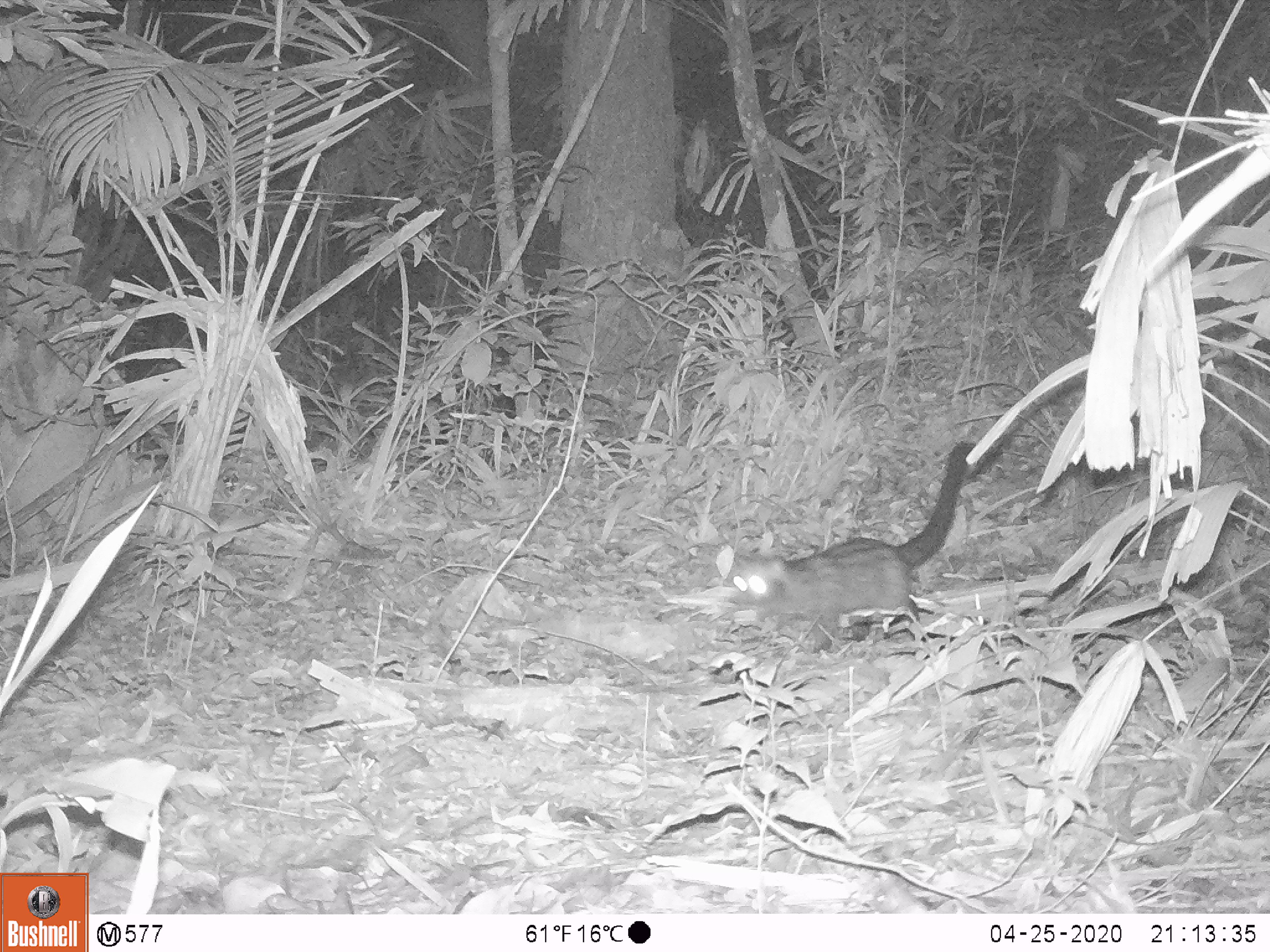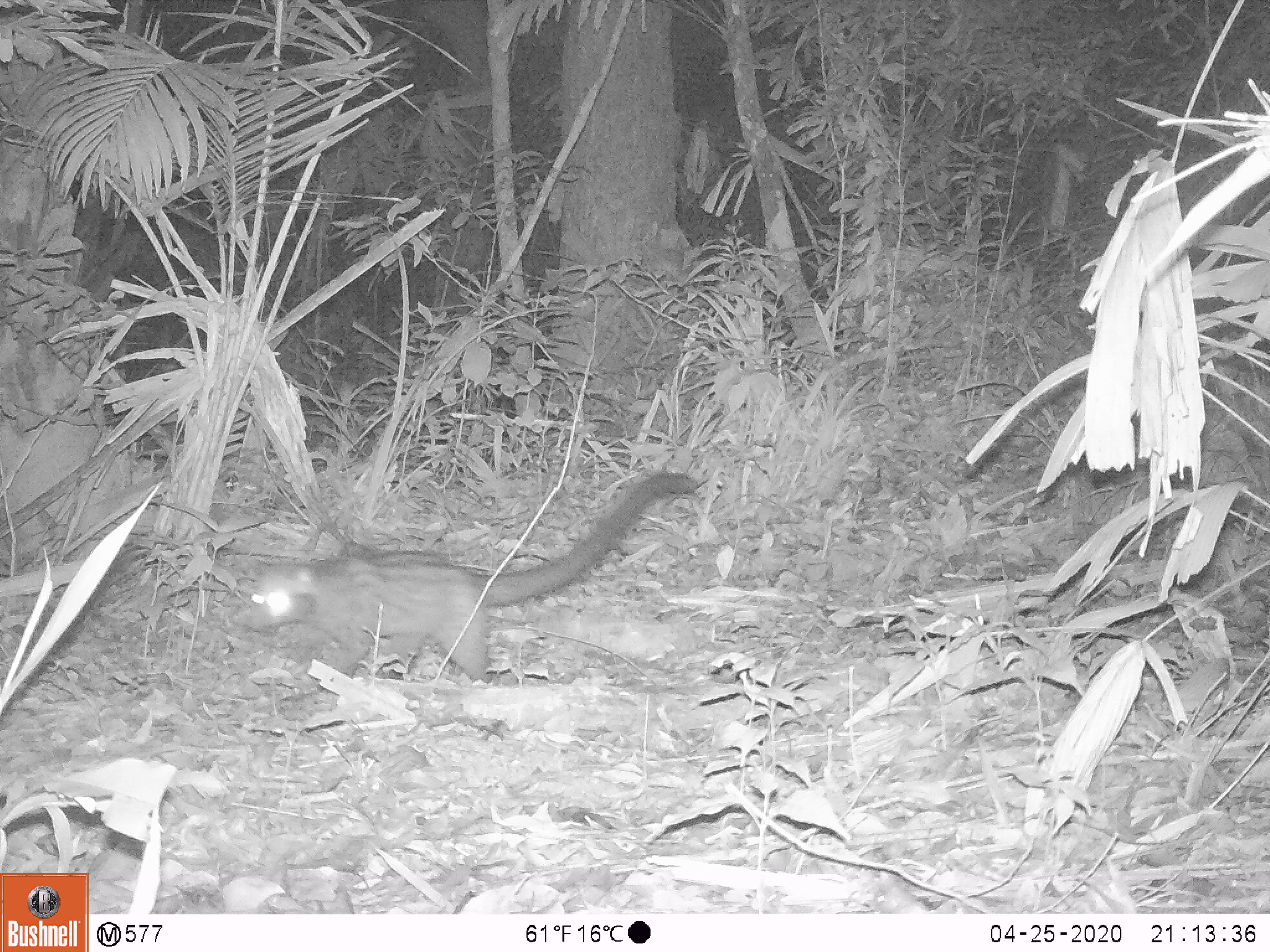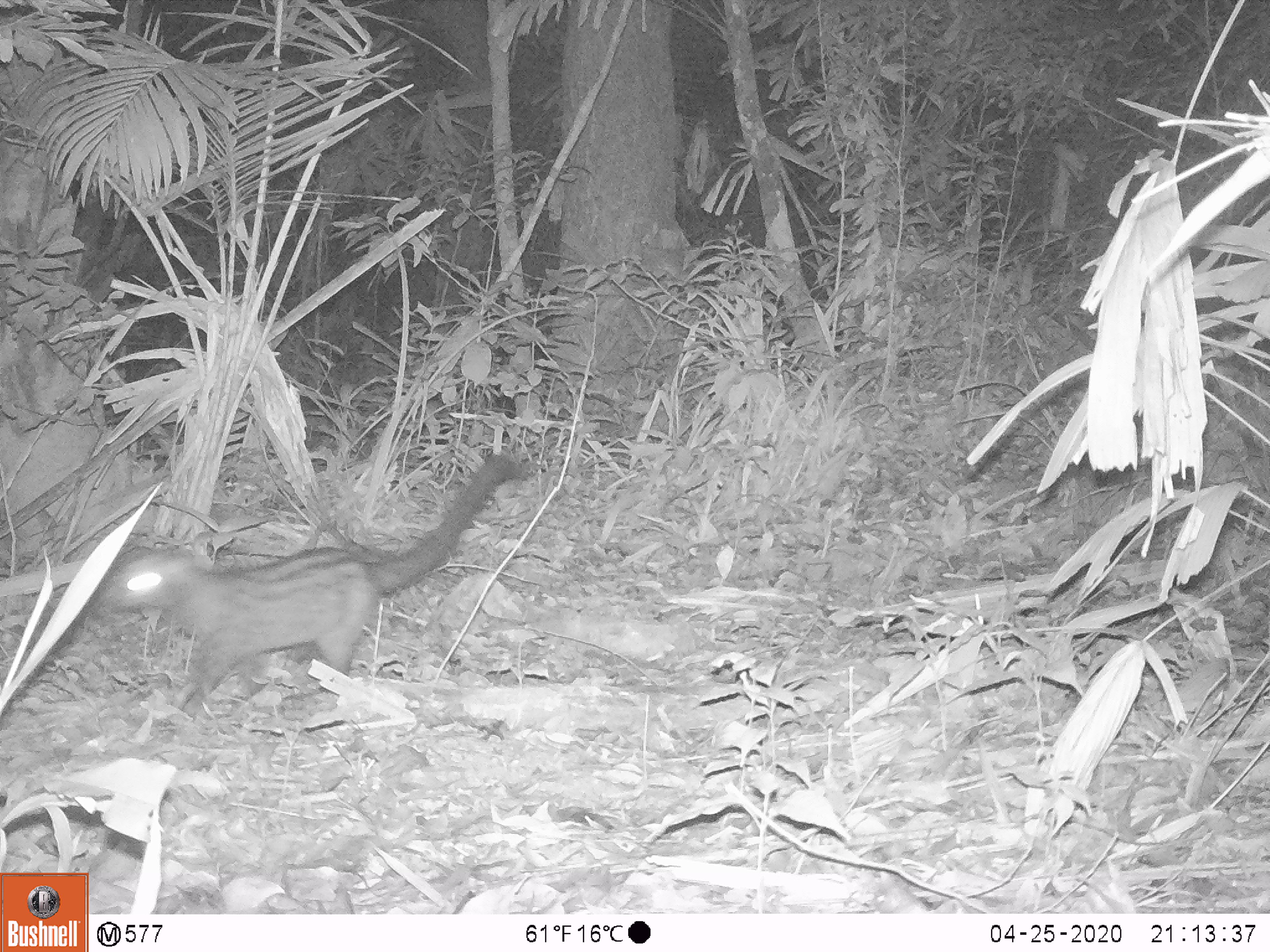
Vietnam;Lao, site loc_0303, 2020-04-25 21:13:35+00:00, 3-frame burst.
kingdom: Animalia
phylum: Chordata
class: Mammalia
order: Carnivora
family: Viverridae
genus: Paradoxurus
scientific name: Paradoxurus hermaphroditus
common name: common palm civet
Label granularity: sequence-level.